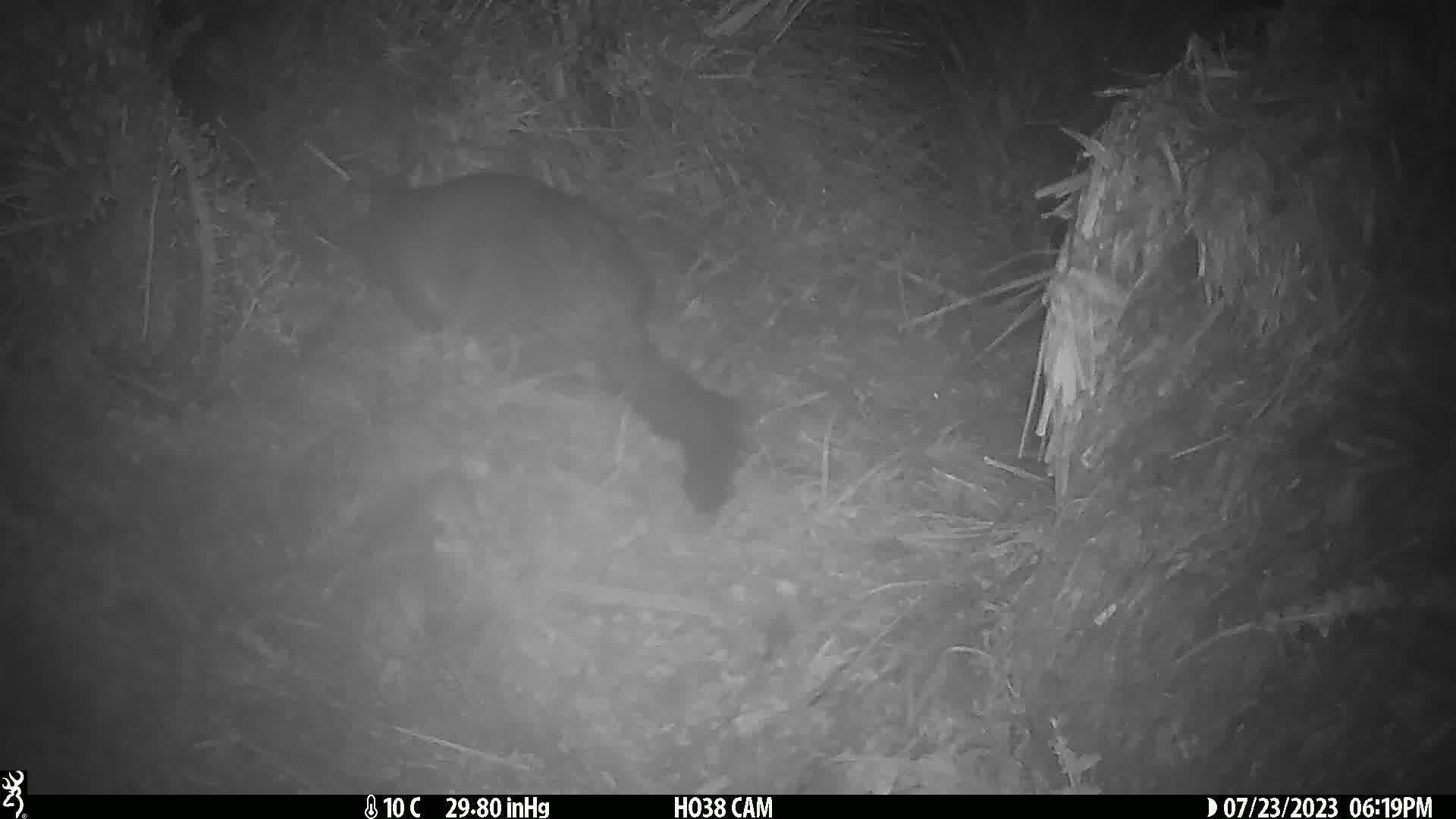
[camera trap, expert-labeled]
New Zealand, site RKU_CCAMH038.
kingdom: Animalia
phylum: Chordata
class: Mammalia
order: Diprotodontia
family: Phalangeridae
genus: Trichosurus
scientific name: Trichosurus vulpecula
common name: common brushtail possum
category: possum